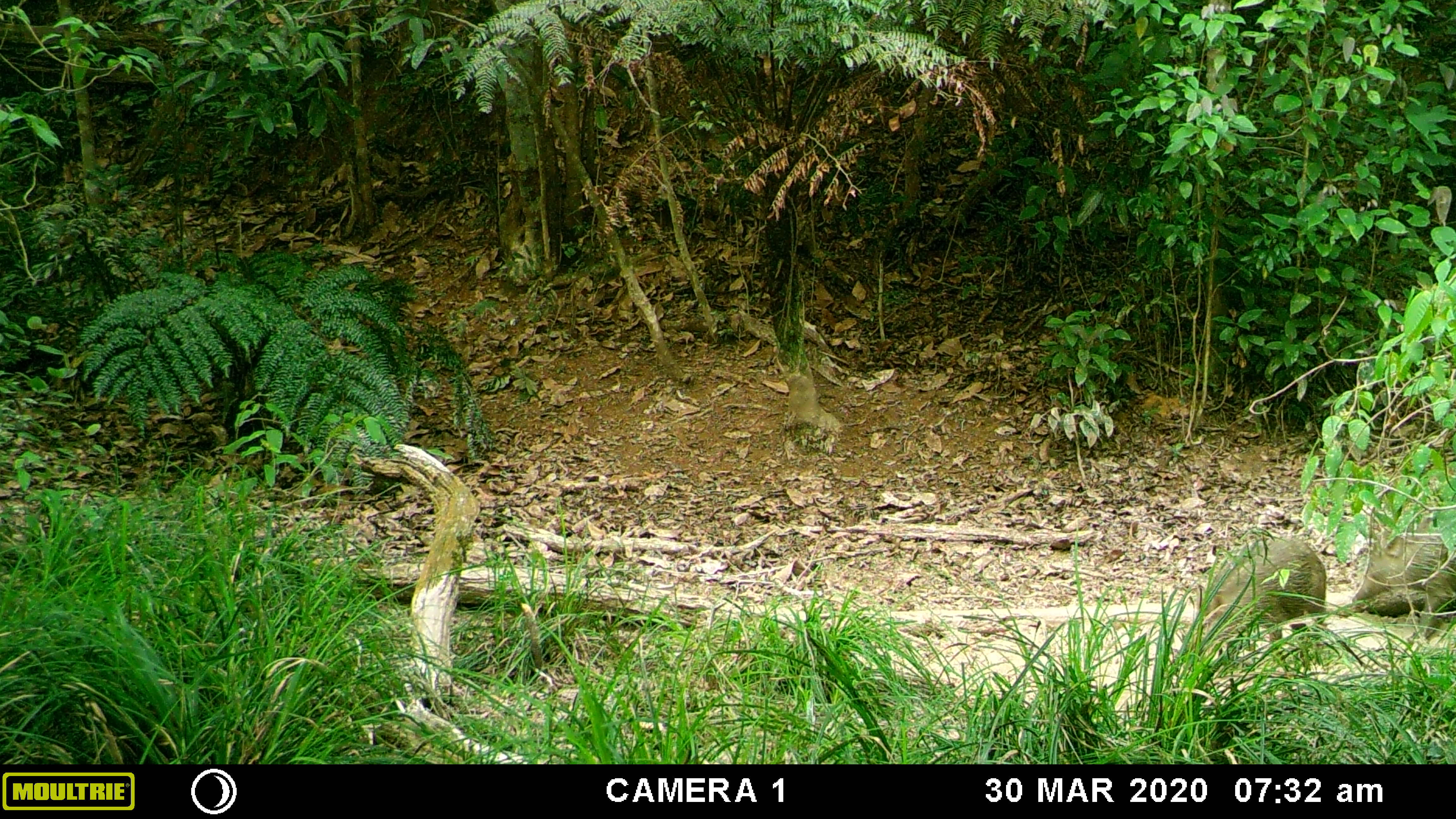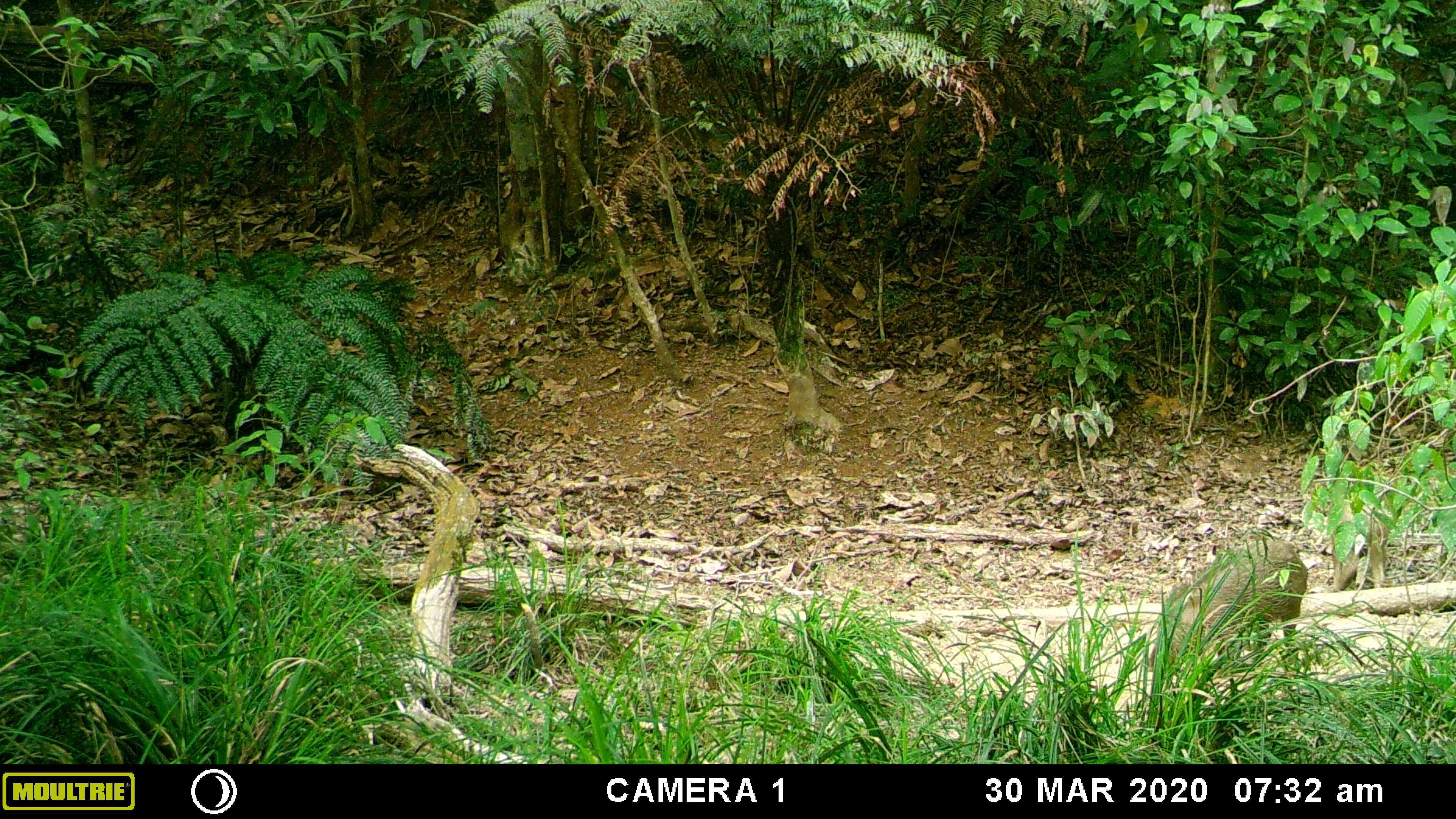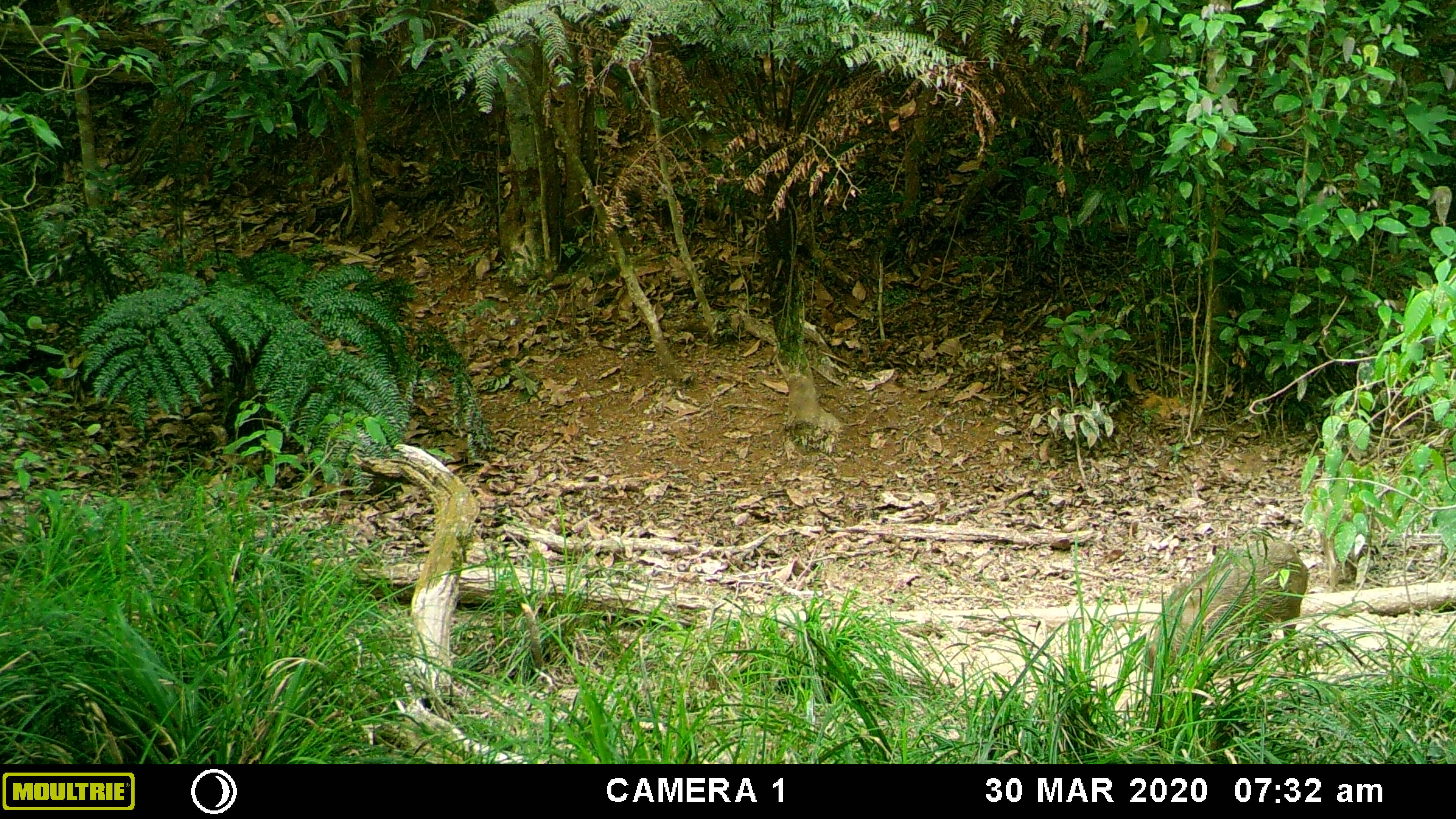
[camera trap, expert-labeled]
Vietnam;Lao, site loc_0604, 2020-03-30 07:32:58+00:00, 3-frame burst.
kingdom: Animalia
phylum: Chordata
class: Mammalia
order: Artiodactyla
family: Suidae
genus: Sus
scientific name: Sus scrofa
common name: eurasian wild pig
Eurasian wild pig (Sus scrofa). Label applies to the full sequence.